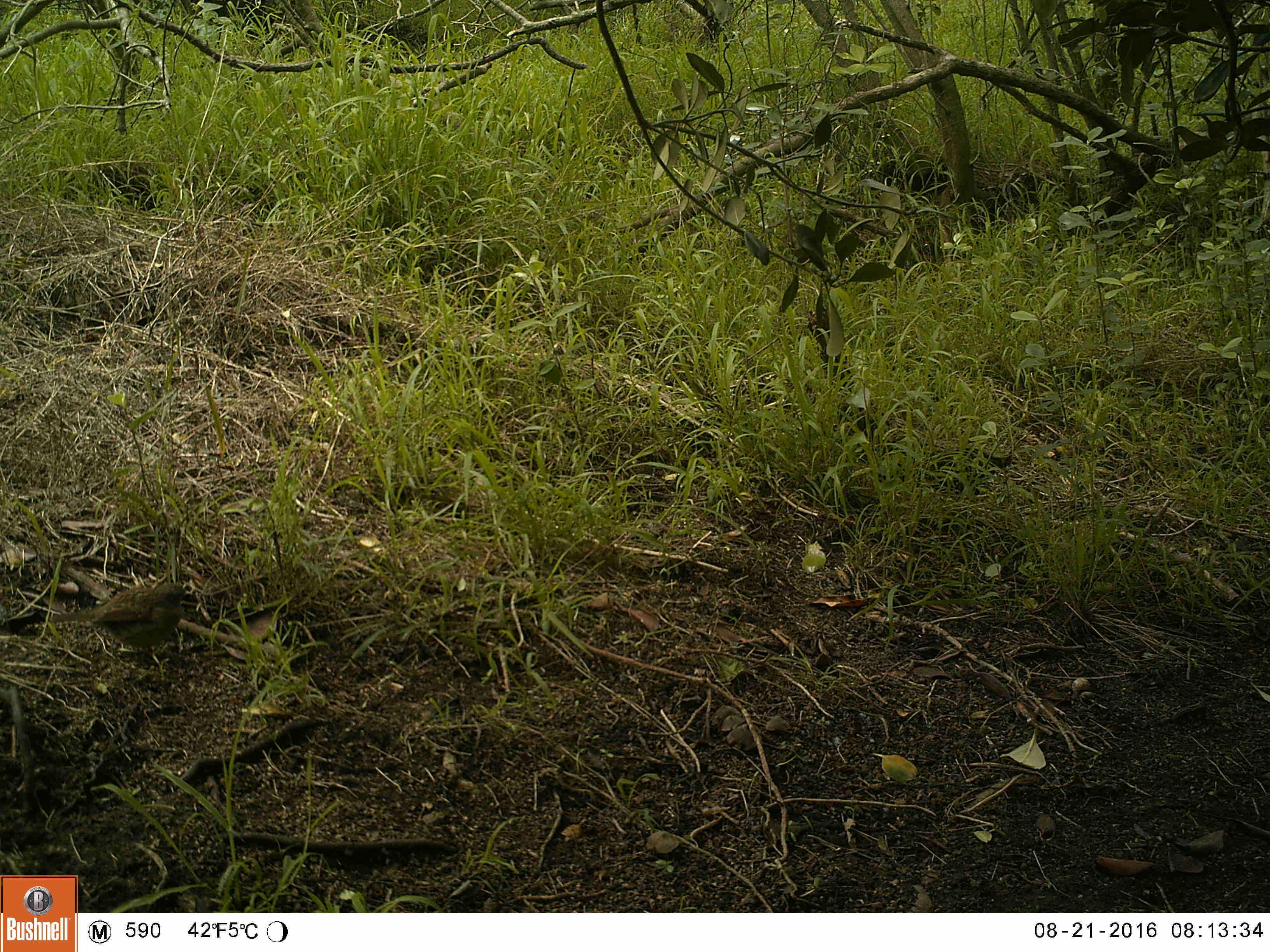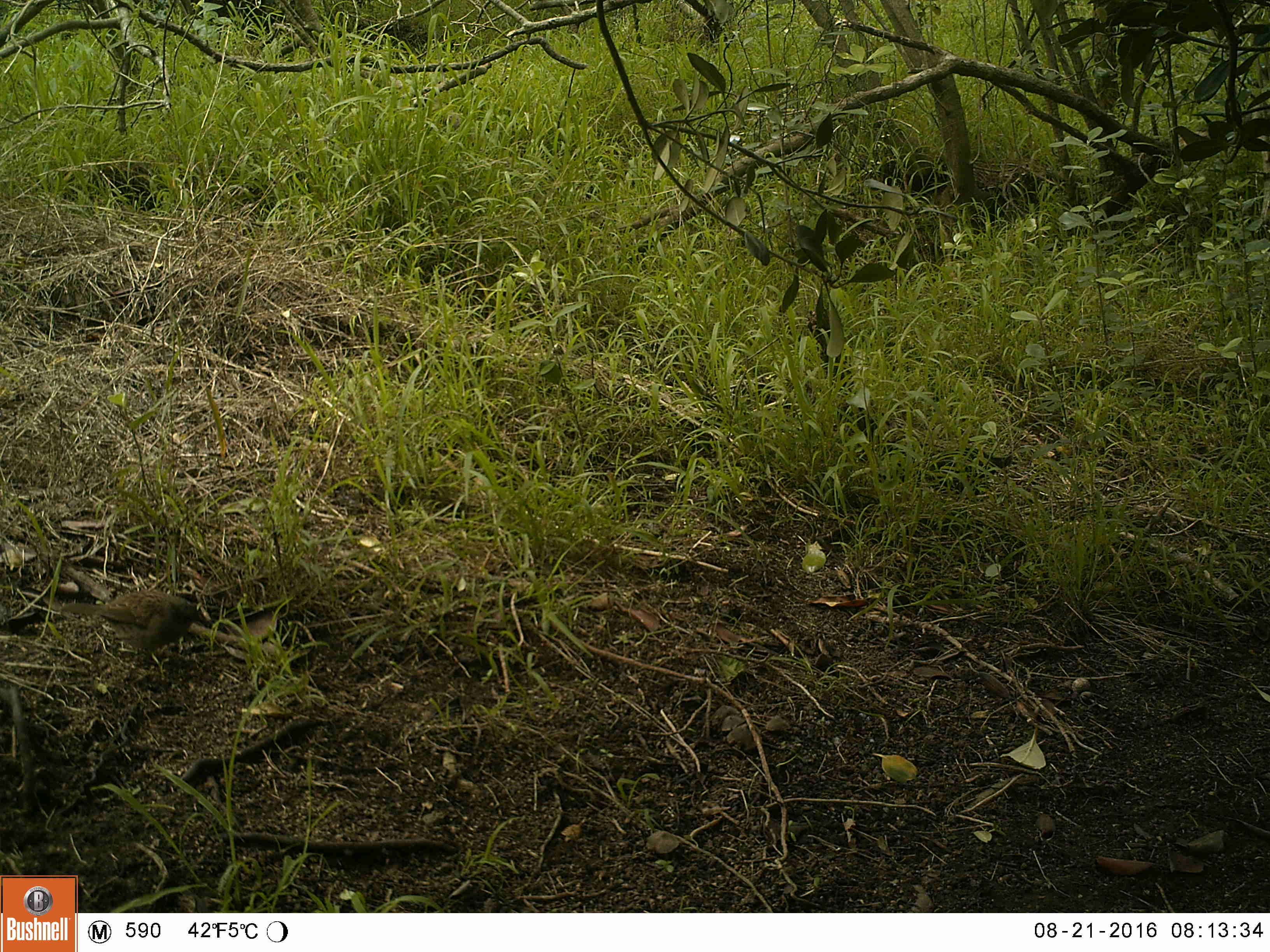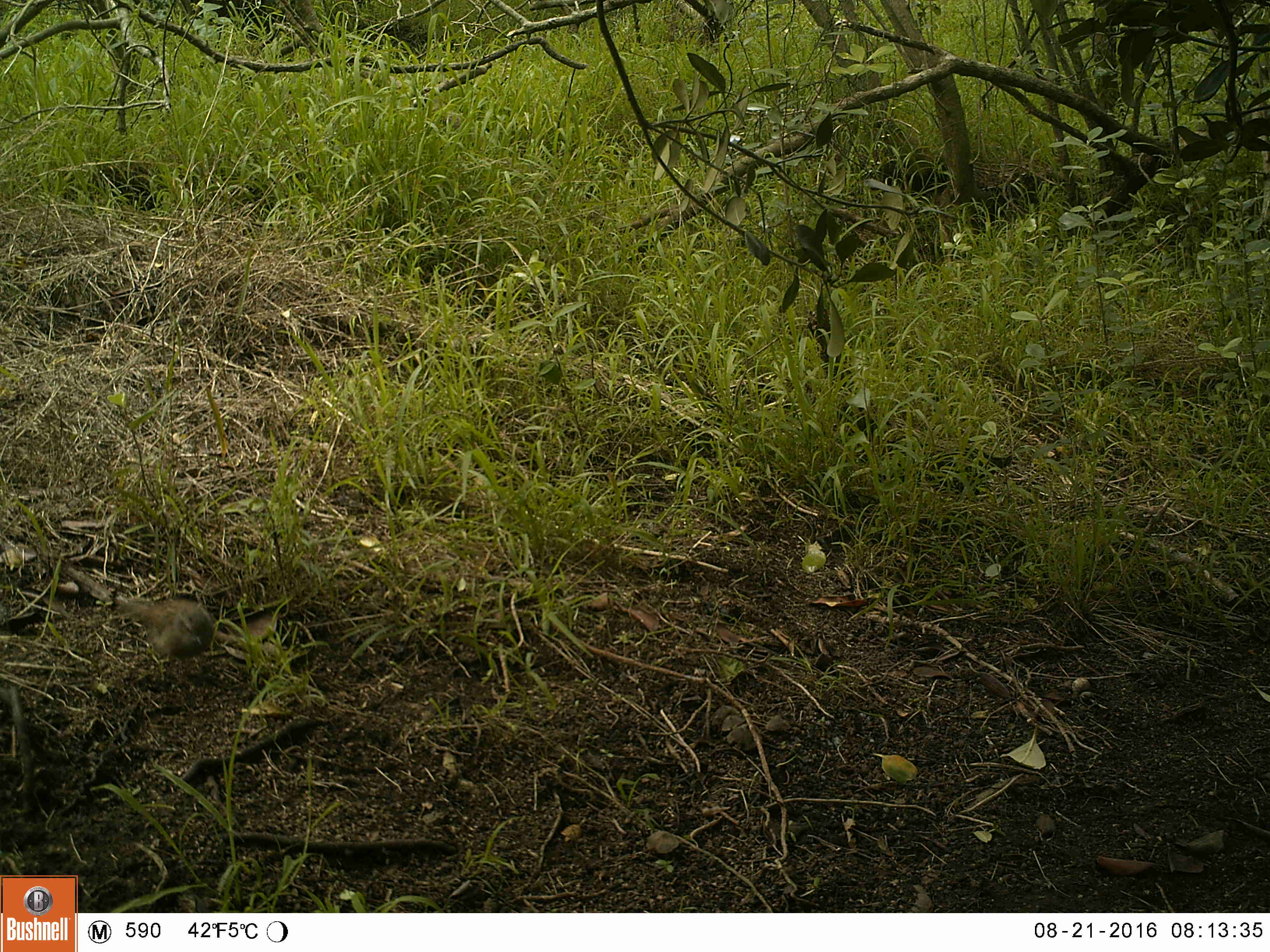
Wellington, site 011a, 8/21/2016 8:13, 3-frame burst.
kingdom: Animalia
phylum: Chordata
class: Aves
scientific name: Aves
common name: bird